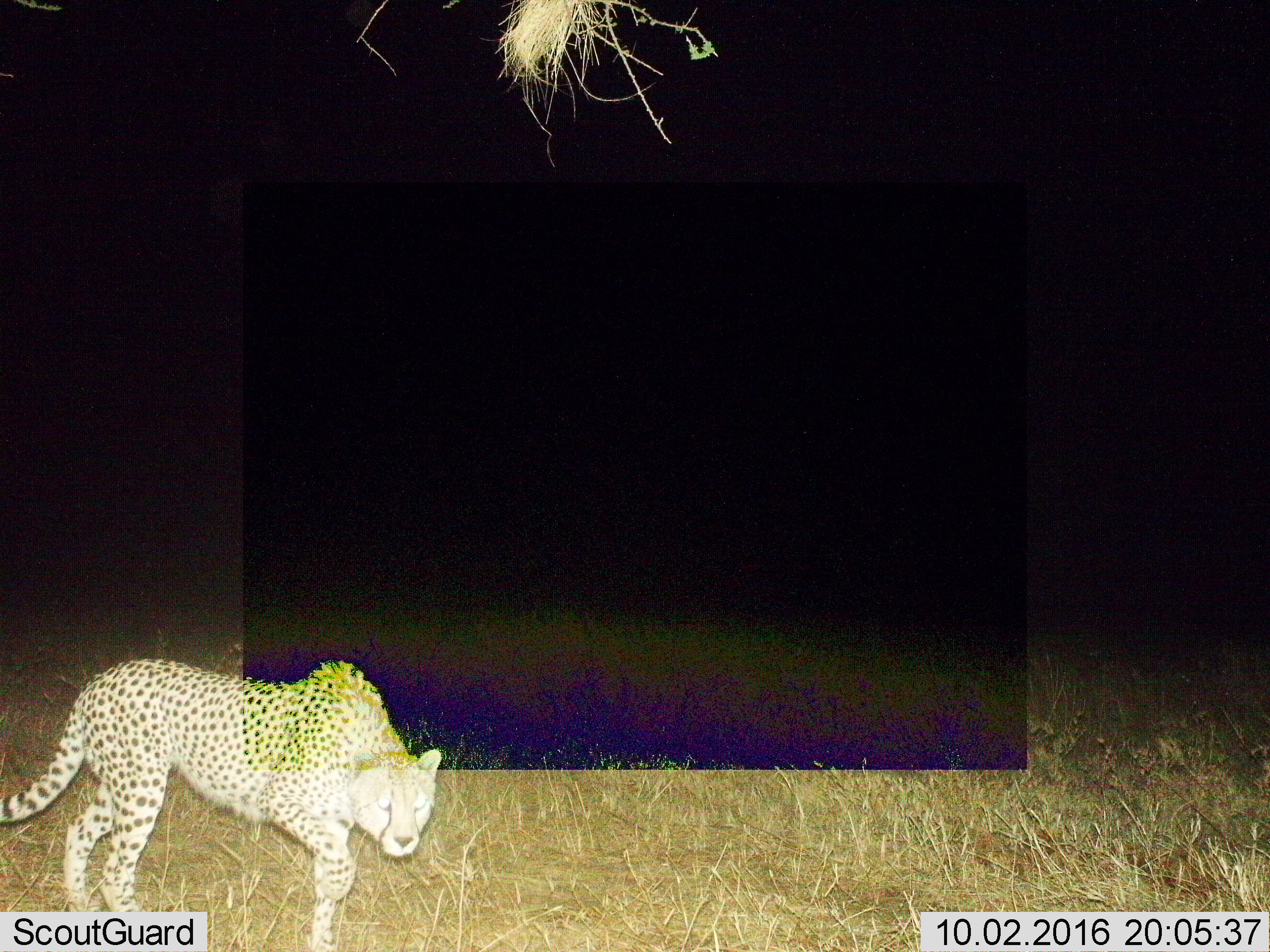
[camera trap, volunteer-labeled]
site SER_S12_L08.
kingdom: Animalia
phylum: Chordata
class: Mammalia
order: Carnivora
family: Felidae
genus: Acinonyx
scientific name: Acinonyx jubatus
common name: cheetah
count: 1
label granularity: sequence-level